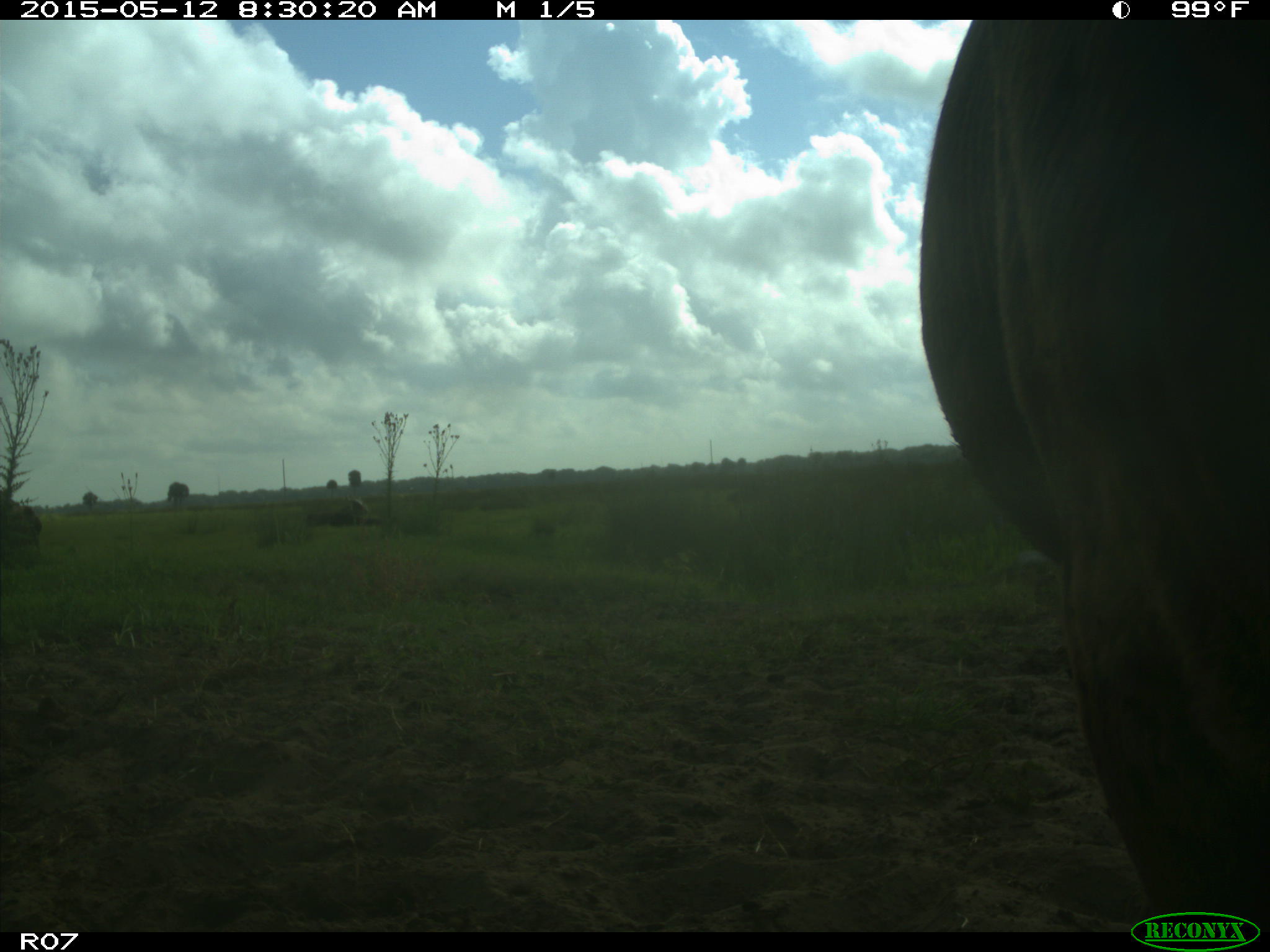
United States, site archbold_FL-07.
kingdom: Animalia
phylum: Chordata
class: Mammalia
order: Artiodactyla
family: Bovidae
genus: Bos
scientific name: Bos taurus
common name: domestic cow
Bos taurus (domestic cow).